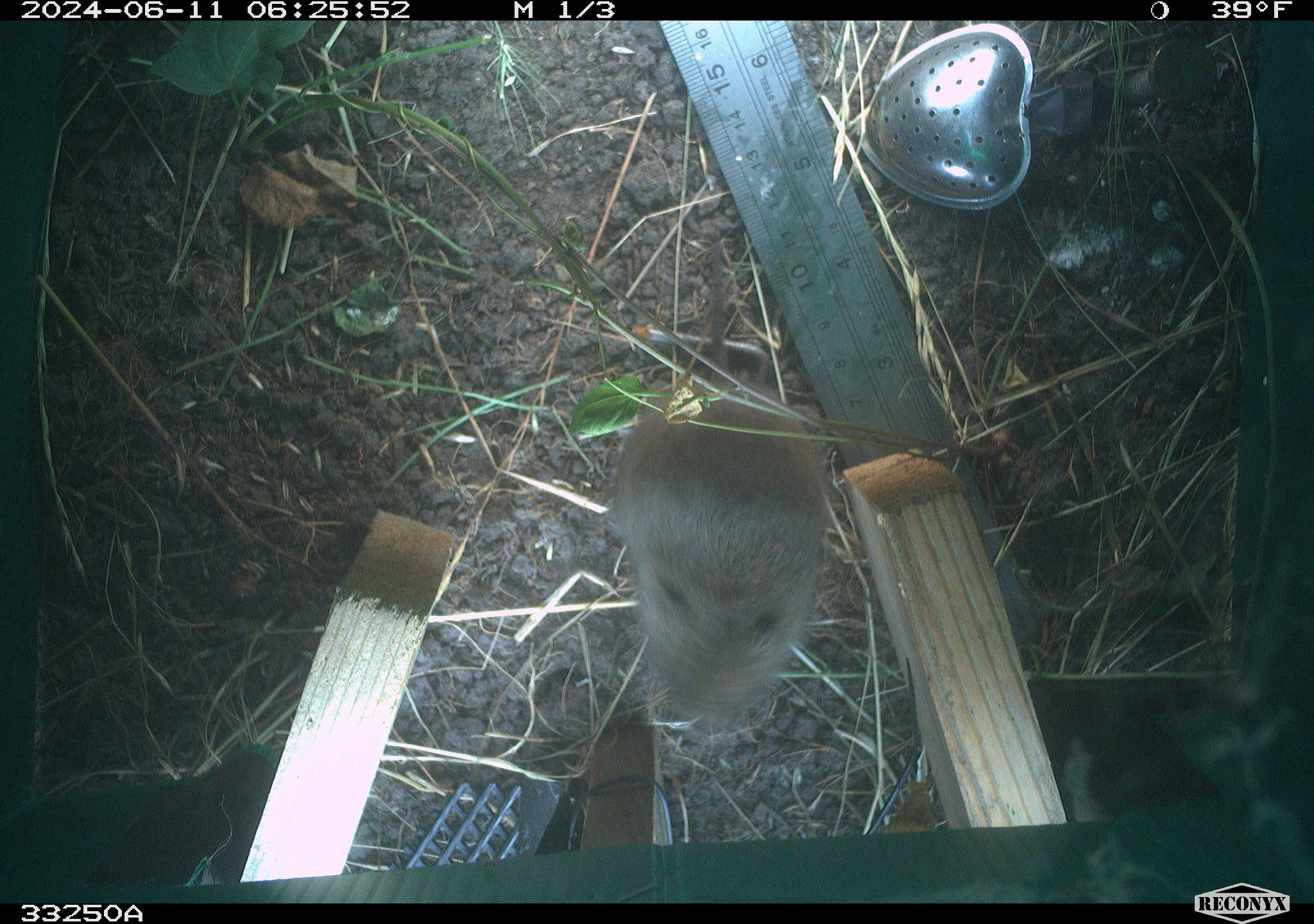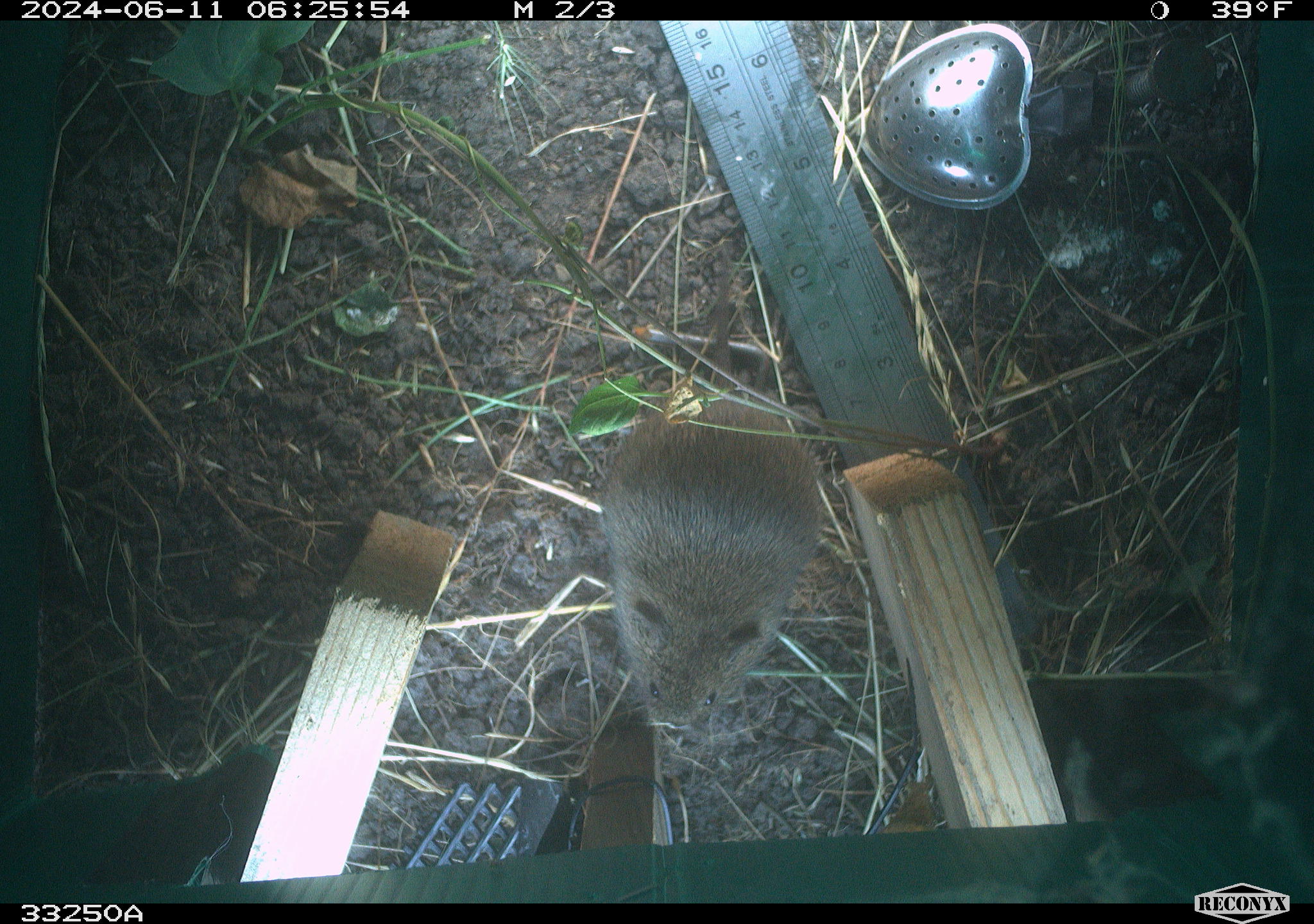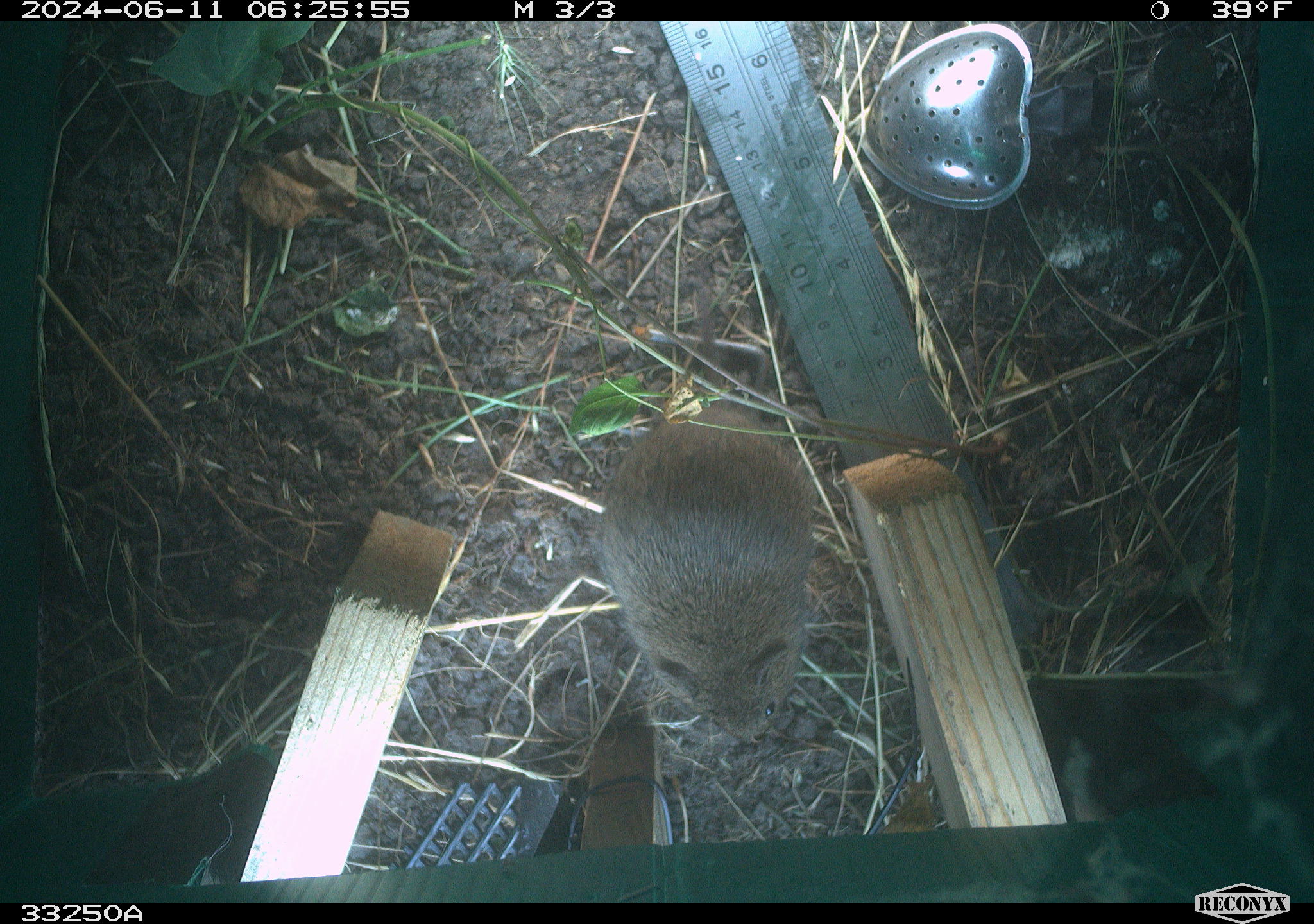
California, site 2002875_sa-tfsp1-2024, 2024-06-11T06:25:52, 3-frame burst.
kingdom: Animalia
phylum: Chordata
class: Mammalia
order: Rodentia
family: Cricetidae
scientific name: Arvicolinae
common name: voles, lemmings, and muskrats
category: arvicolinae subfamily